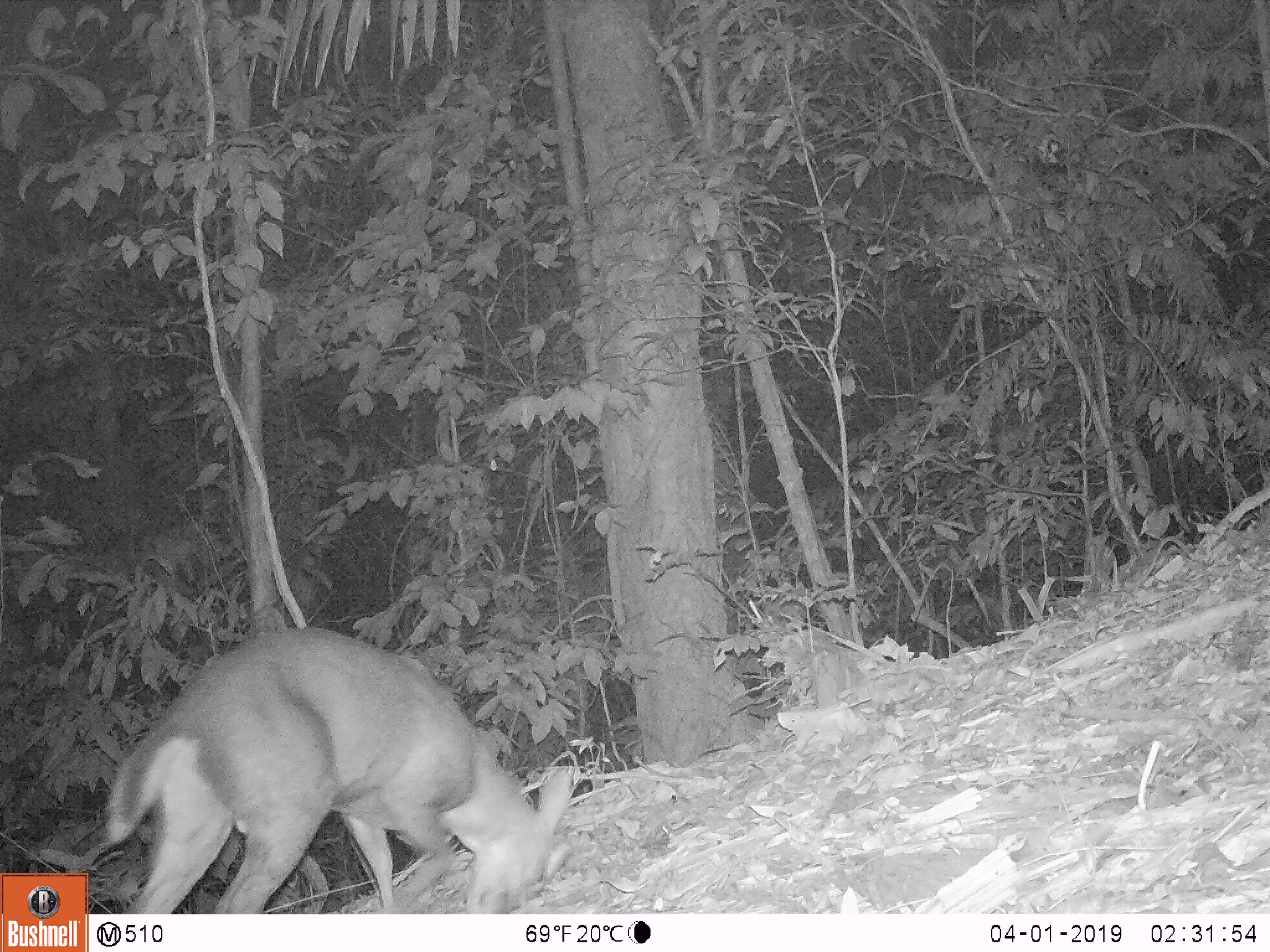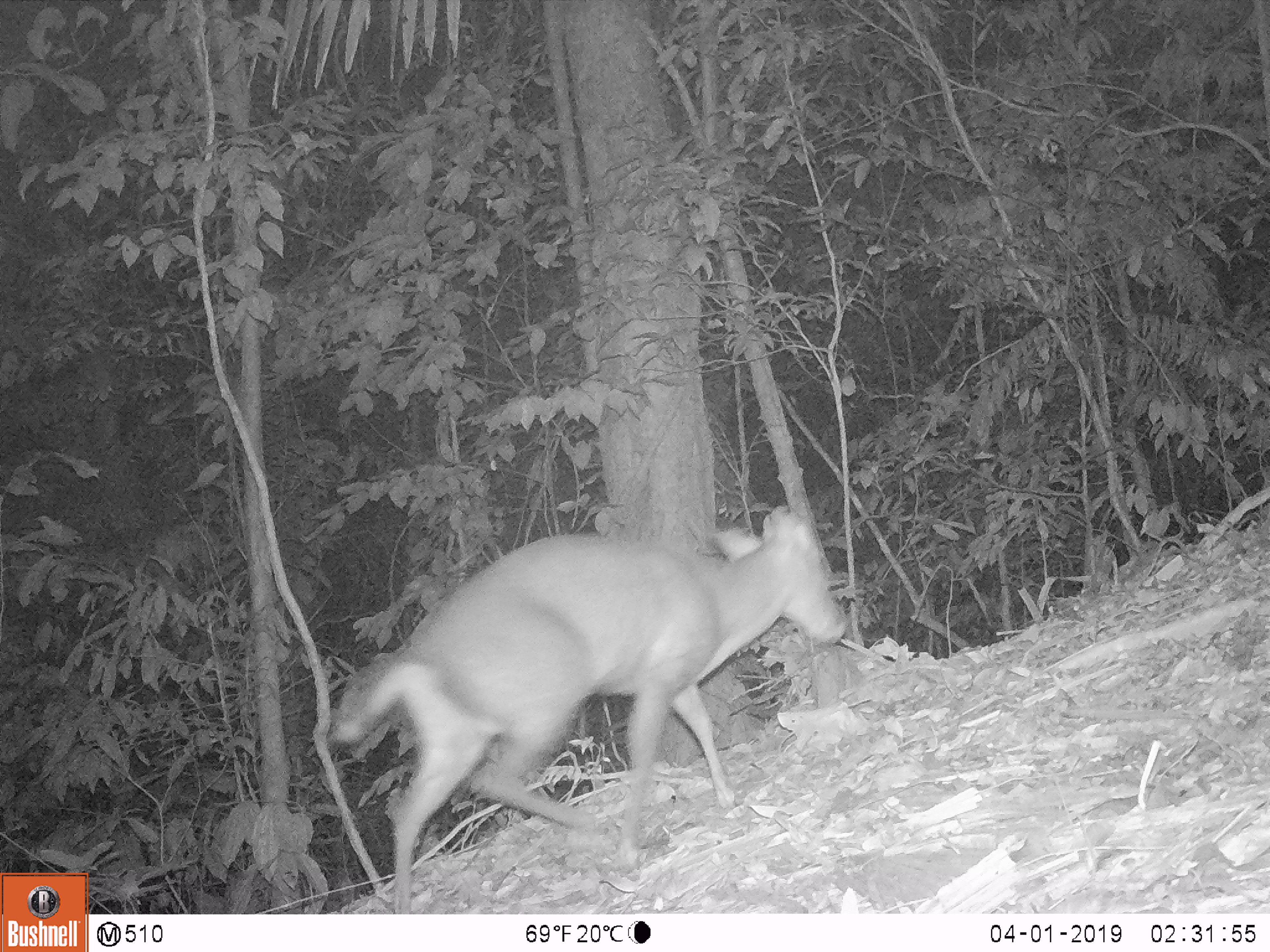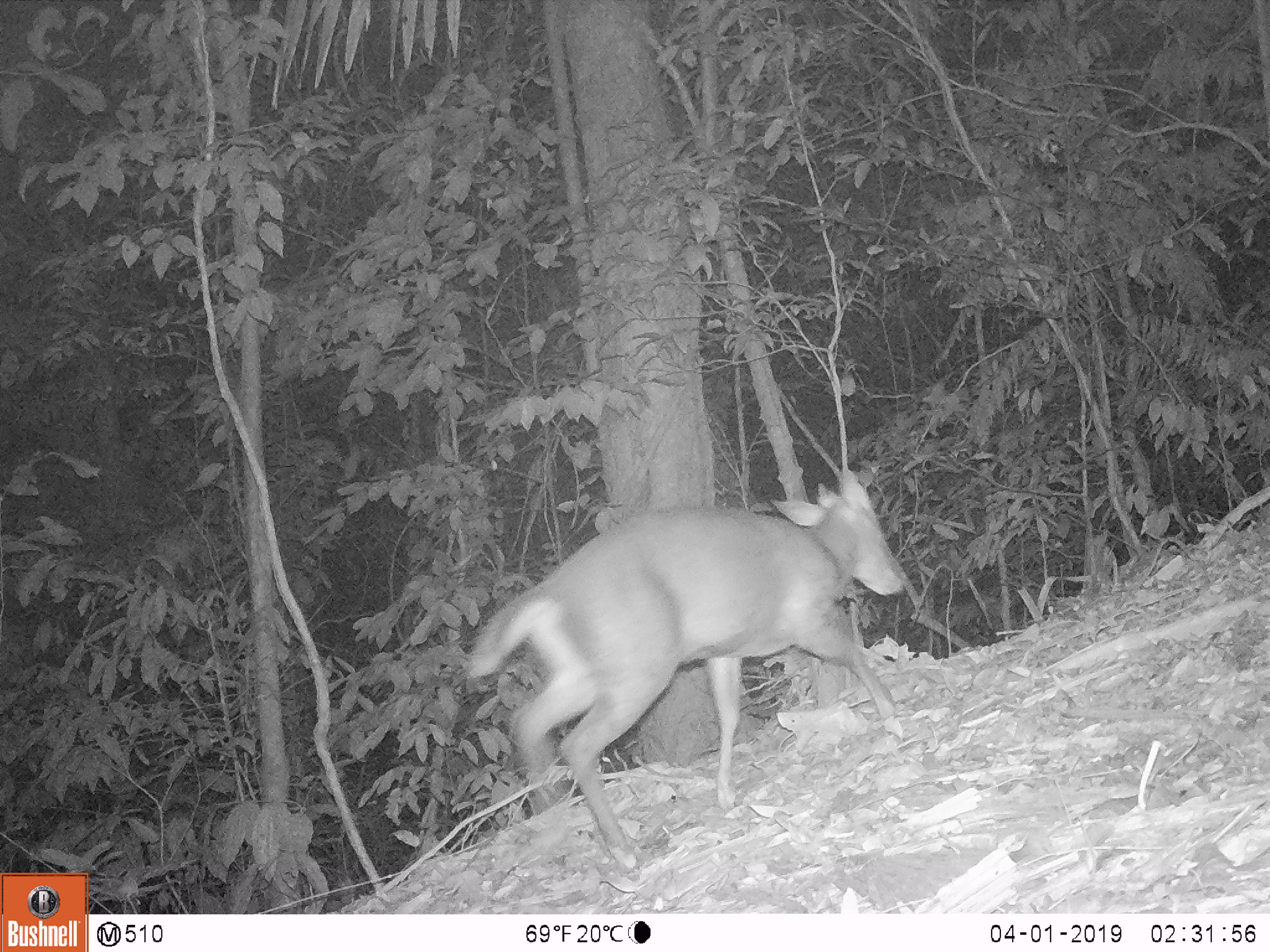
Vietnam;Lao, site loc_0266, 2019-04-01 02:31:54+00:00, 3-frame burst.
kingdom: Animalia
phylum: Chordata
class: Mammalia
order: Artiodactyla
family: Cervidae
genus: Muntiacus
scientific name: Muntiacus rooseveltorum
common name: roosevelt's muntjac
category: roosevelts muntjac group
Roosevelts muntjac group (roosevelt's muntjac) (Muntiacus rooseveltorum). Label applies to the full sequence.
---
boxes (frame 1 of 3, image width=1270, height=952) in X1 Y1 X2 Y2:
roosevelts muntjac group: 103 626 571 912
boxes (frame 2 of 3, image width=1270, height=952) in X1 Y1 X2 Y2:
roosevelts muntjac group: 330 504 847 911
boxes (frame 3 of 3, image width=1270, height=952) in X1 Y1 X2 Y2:
roosevelts muntjac group: 465 467 904 873